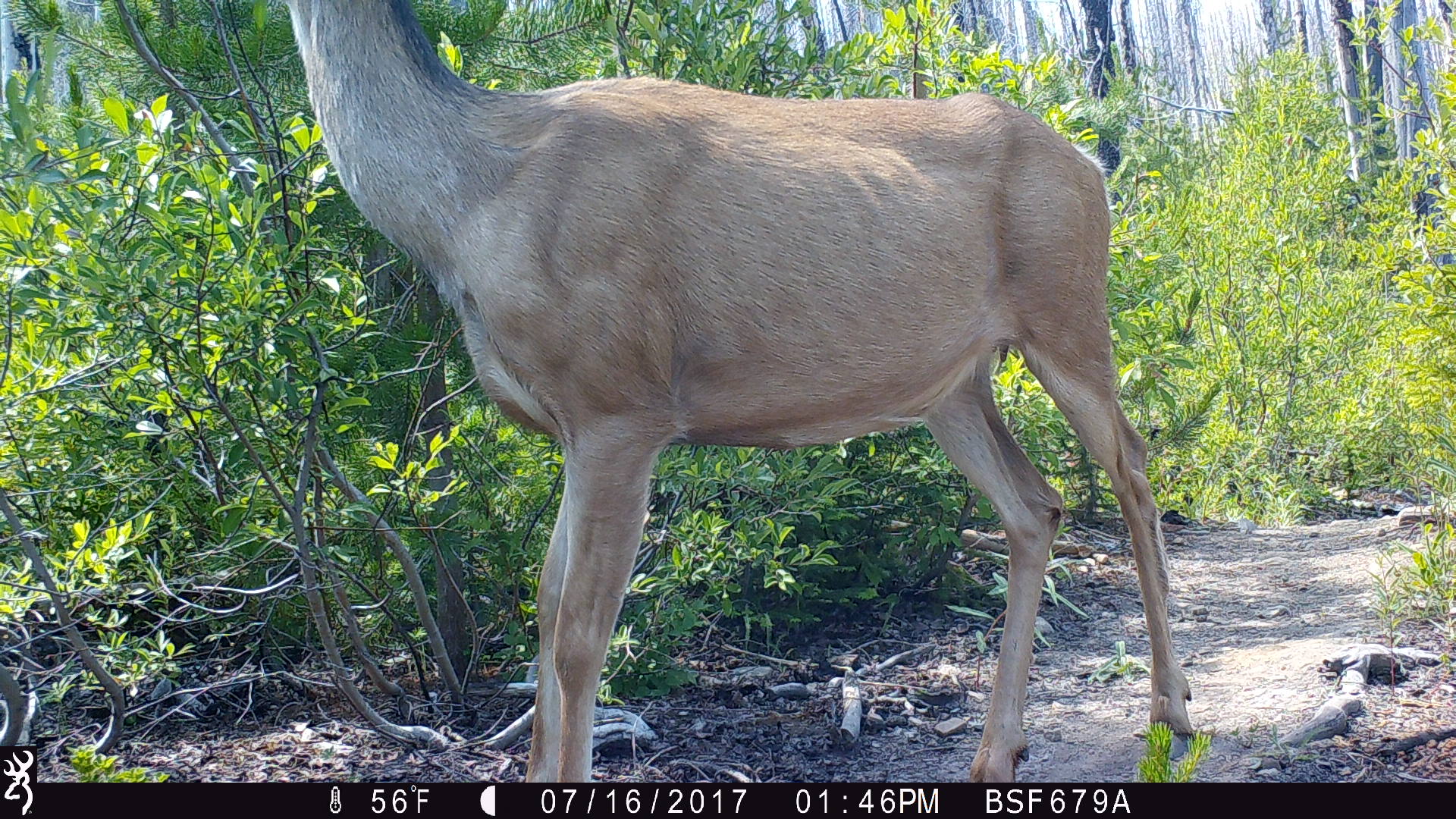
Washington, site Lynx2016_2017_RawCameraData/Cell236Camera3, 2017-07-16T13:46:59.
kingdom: Animalia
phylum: Chordata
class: Mammalia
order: Artiodactyla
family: Cervidae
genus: Odocoileus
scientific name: Odocoileus hemionus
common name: mule deer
Odocoileus hemionus (mule deer). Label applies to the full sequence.